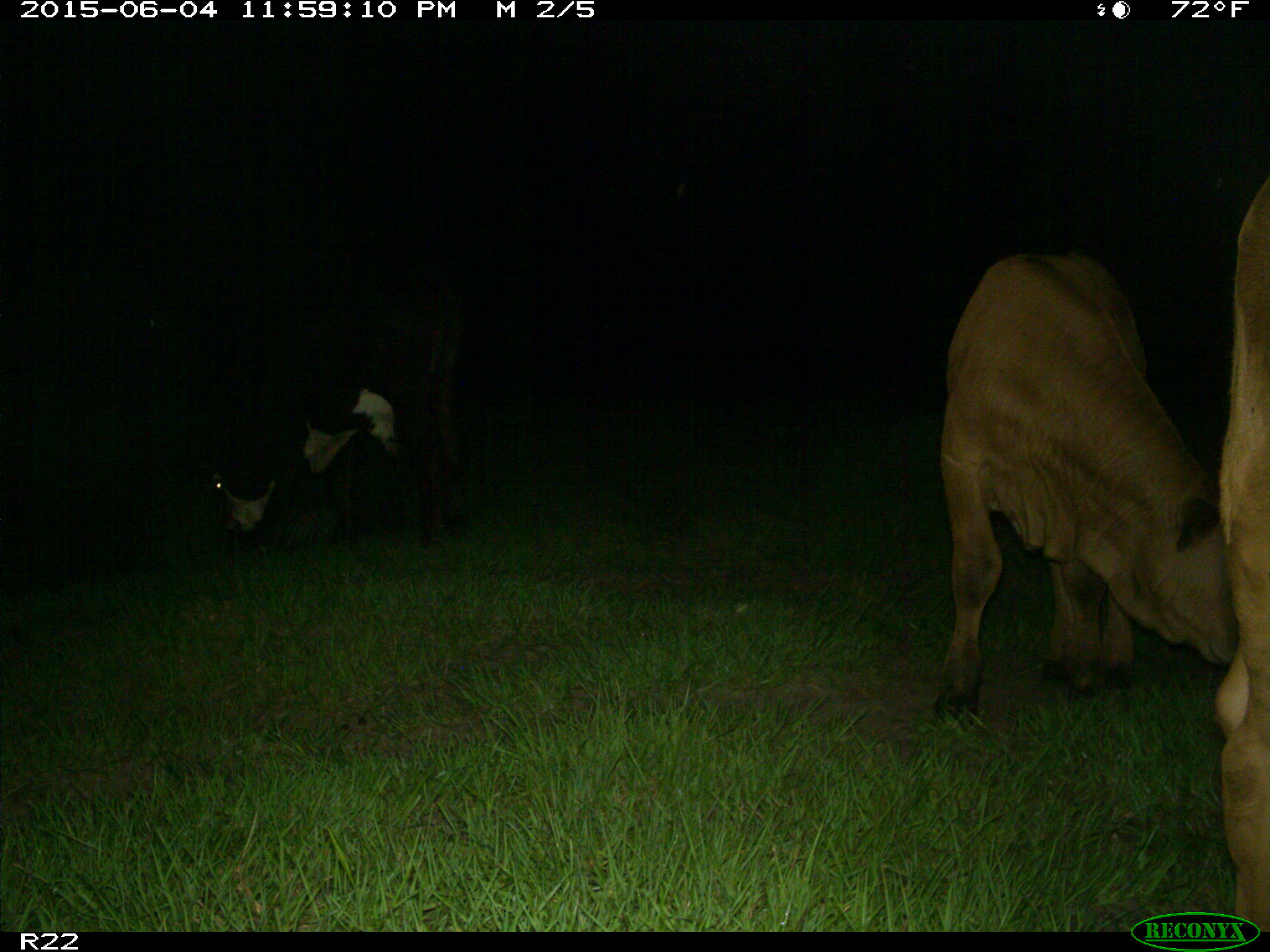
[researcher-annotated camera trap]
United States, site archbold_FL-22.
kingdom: Animalia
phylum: Chordata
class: Mammalia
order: Artiodactyla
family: Bovidae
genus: Bos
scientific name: Bos taurus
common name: domestic cow